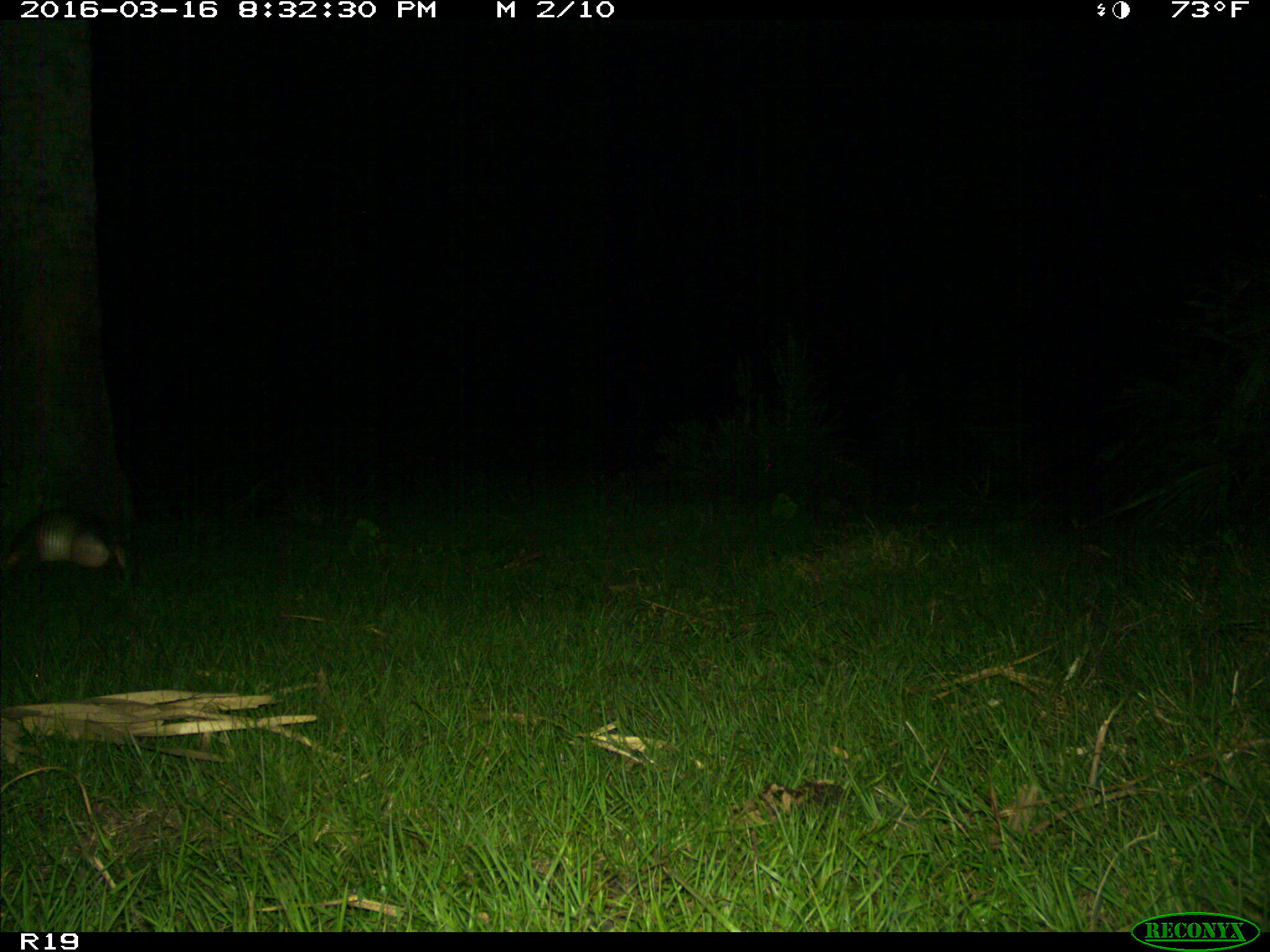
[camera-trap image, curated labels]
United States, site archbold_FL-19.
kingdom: Animalia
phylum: Chordata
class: Mammalia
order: Cingulata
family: Dasypodidae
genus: Dasypus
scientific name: Dasypus novemcinctus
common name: nine-banded armadillo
Dasypus novemcinctus (nine-banded armadillo).